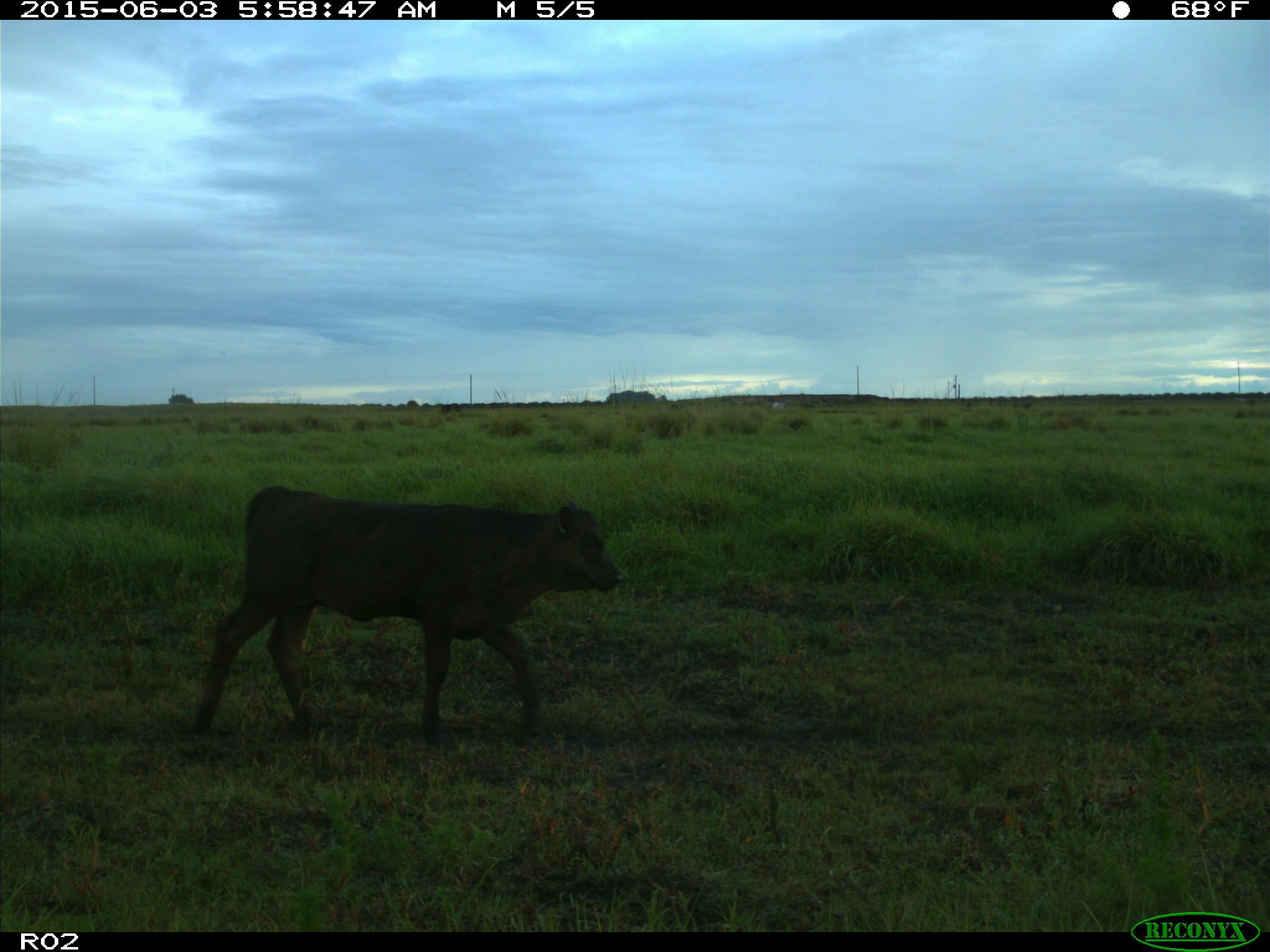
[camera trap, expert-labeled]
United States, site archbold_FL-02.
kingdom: Animalia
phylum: Chordata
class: Mammalia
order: Artiodactyla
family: Bovidae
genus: Bos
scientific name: Bos taurus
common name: domestic cow